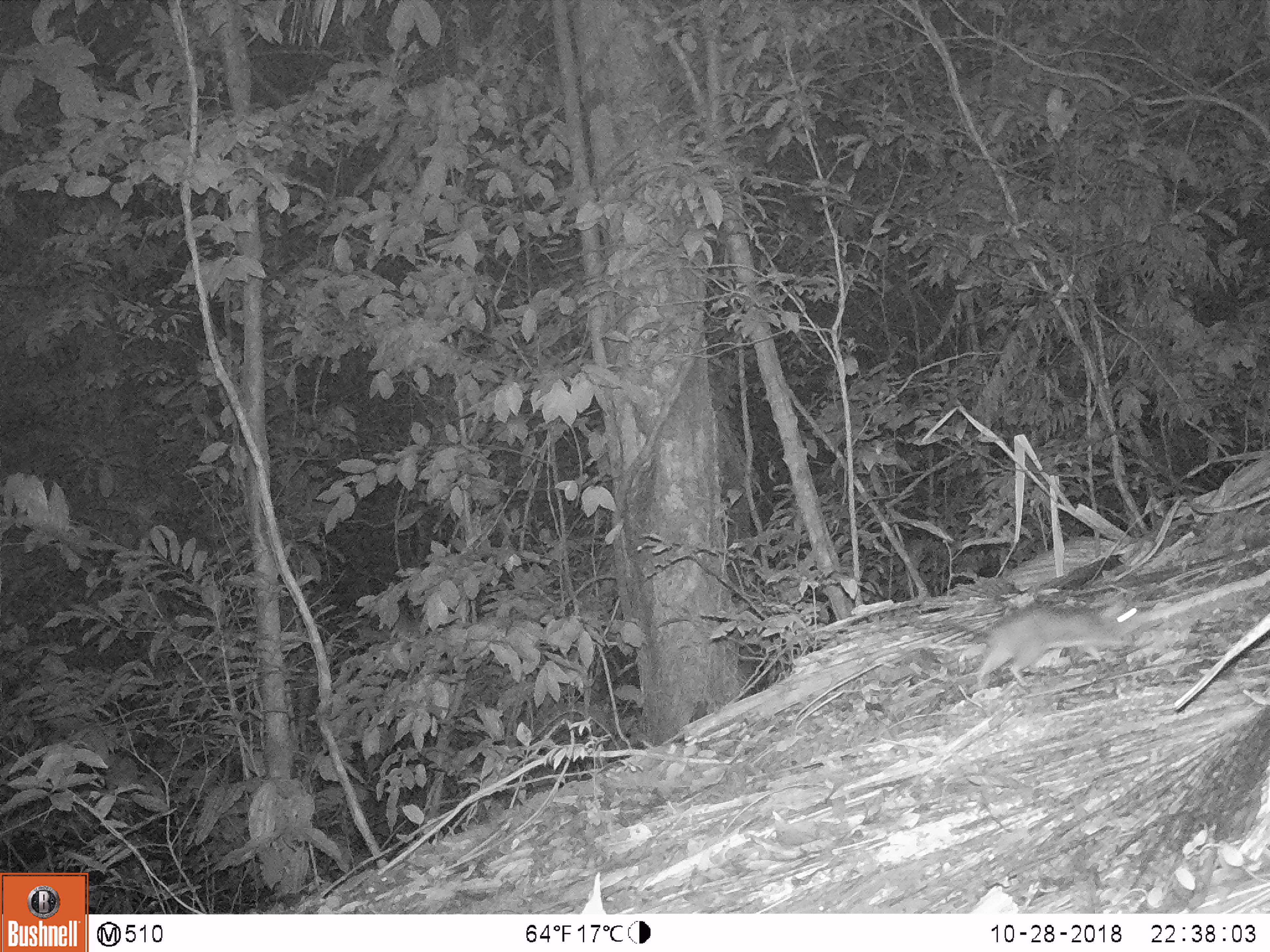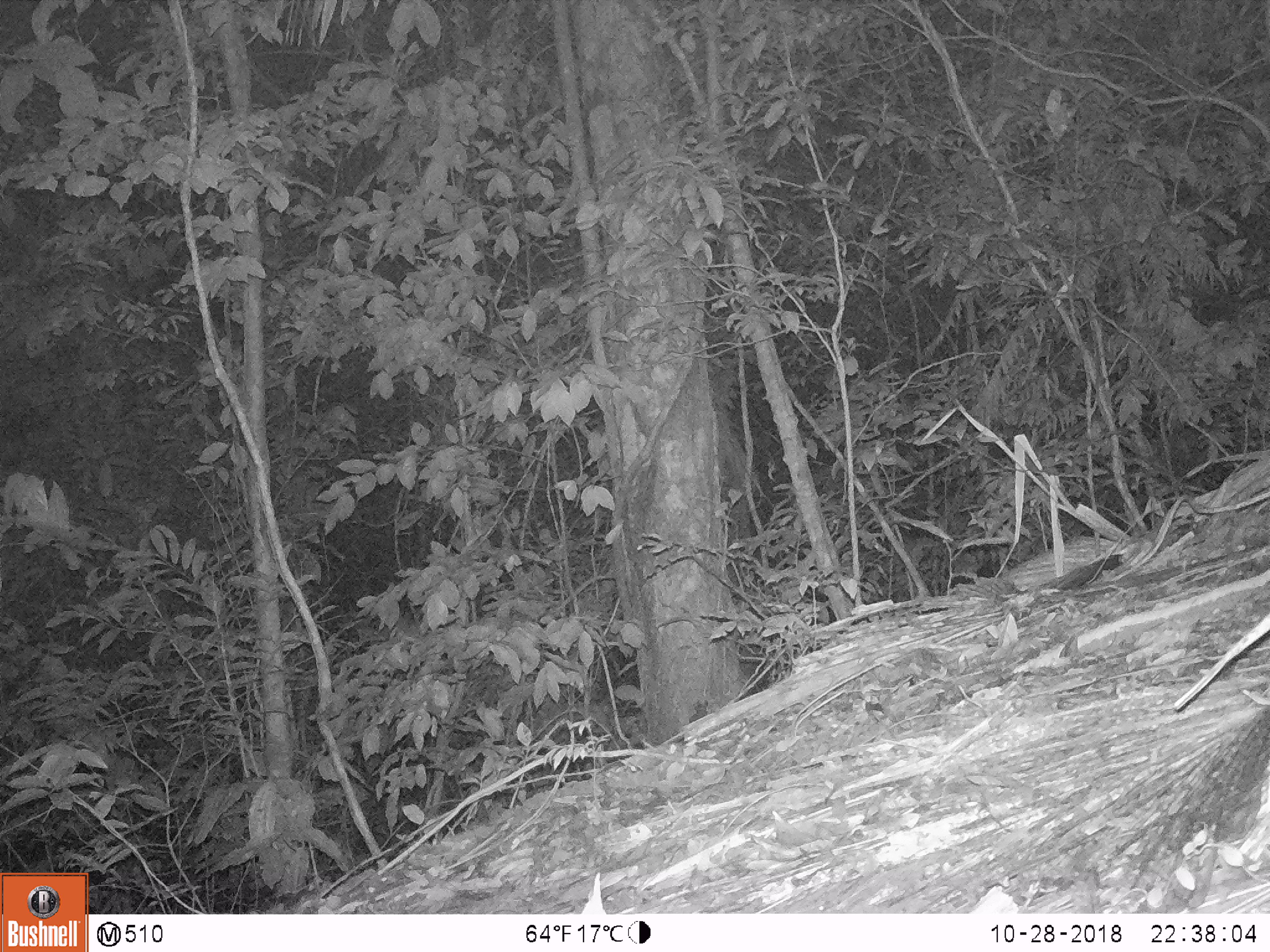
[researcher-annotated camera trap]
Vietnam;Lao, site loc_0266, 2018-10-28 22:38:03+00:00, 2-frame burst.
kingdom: Animalia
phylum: Chordata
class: Mammalia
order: Rodentia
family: Muridae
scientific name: Muridae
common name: old-world mice and rats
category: unidentified murid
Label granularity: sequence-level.